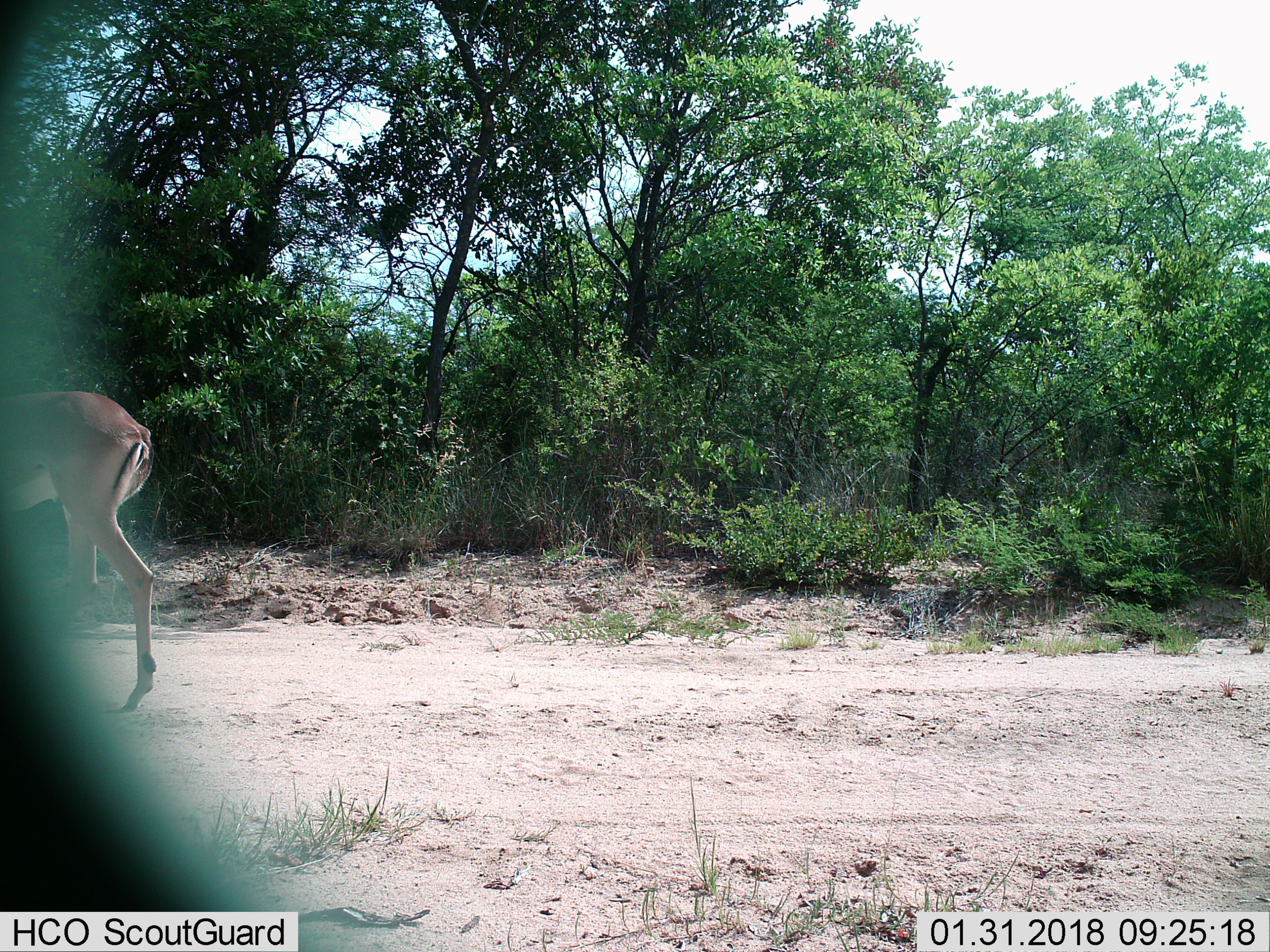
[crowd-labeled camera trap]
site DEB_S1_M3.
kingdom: Animalia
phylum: Chordata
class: Mammalia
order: Artiodactyla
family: Bovidae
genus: Aepyceros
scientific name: Aepyceros melampus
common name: impala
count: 1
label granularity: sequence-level